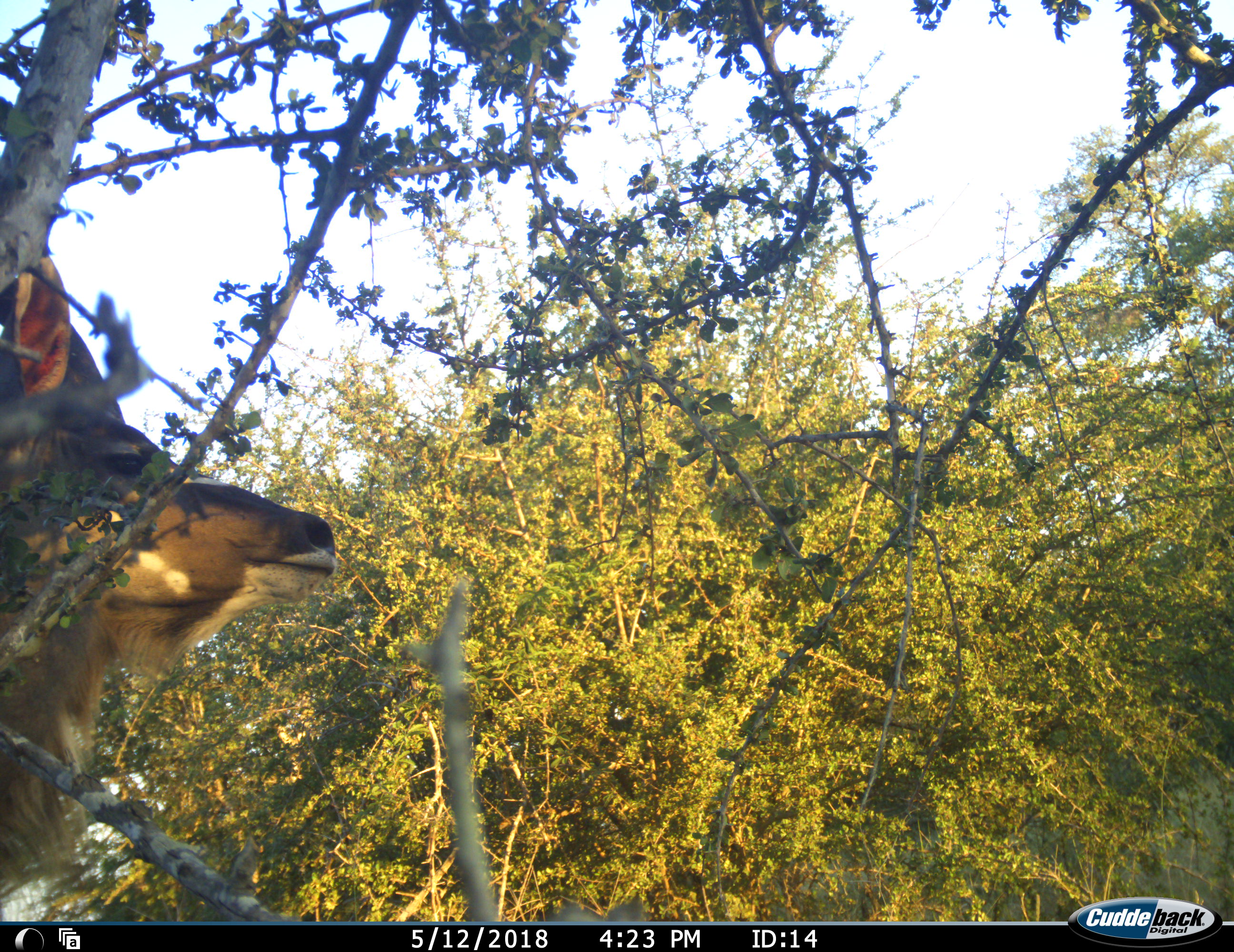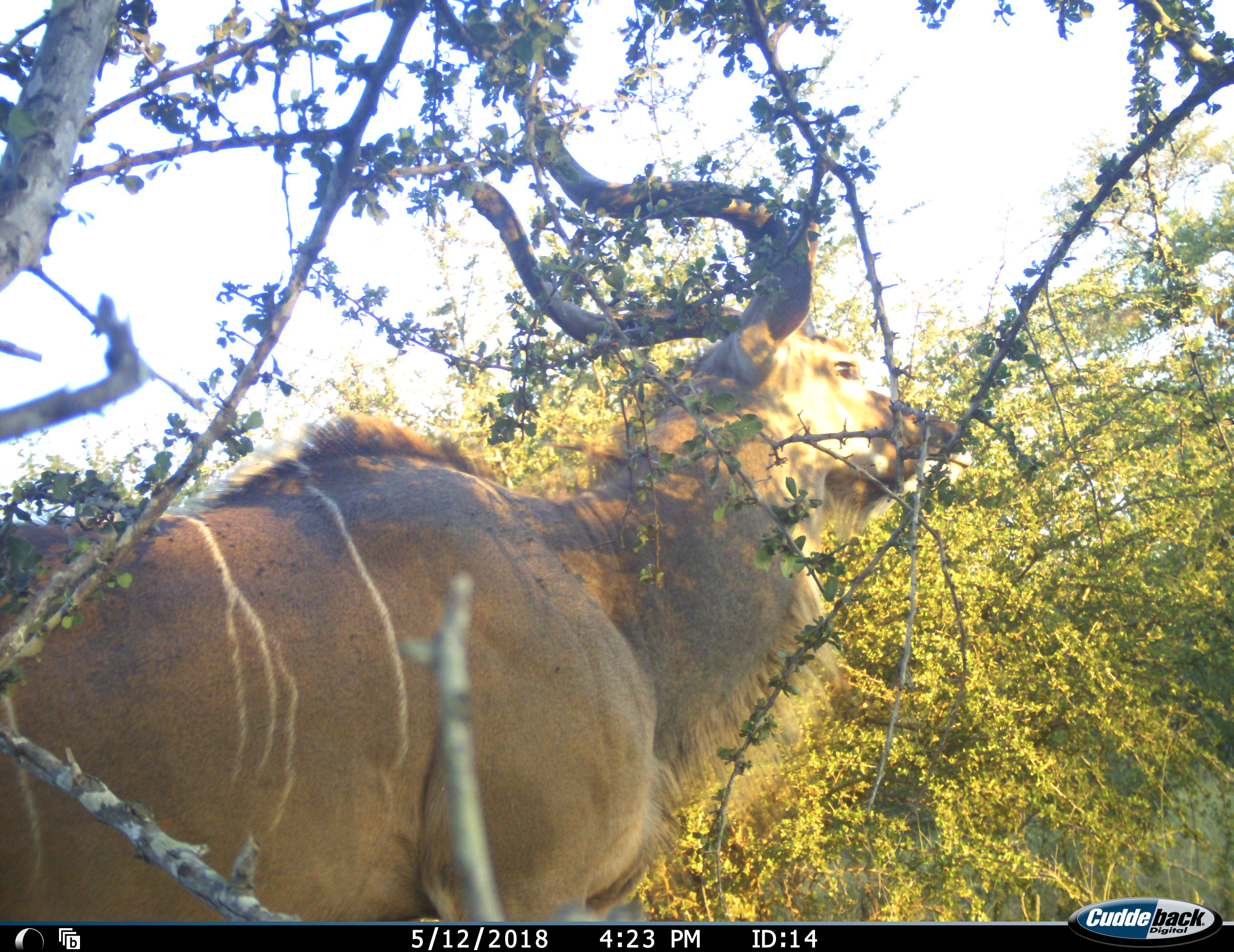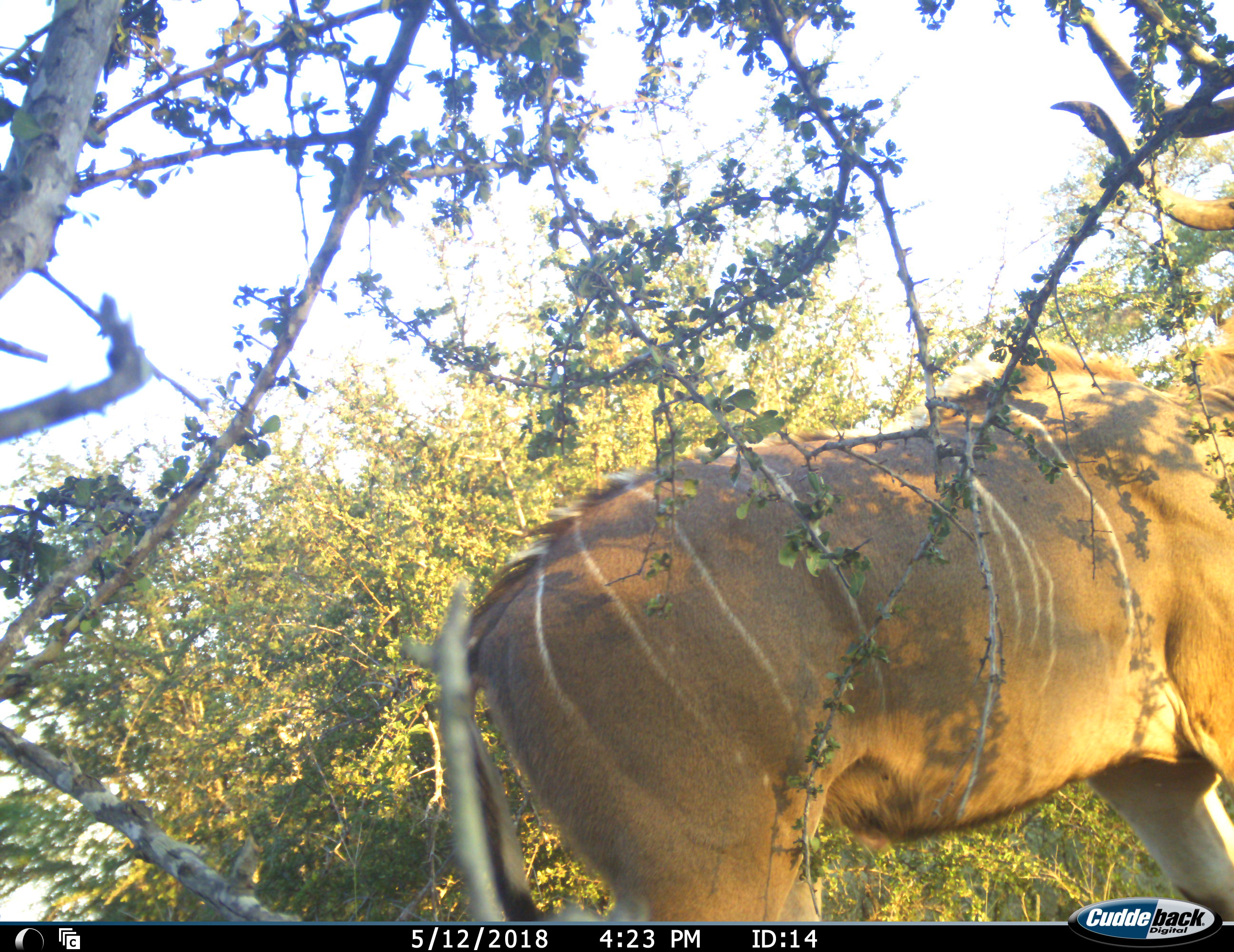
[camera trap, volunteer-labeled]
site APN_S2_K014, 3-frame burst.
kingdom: Animalia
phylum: Chordata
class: Mammalia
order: Artiodactyla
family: Bovidae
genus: Tragelaphus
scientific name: Tragelaphus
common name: kudu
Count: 1.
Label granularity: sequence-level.